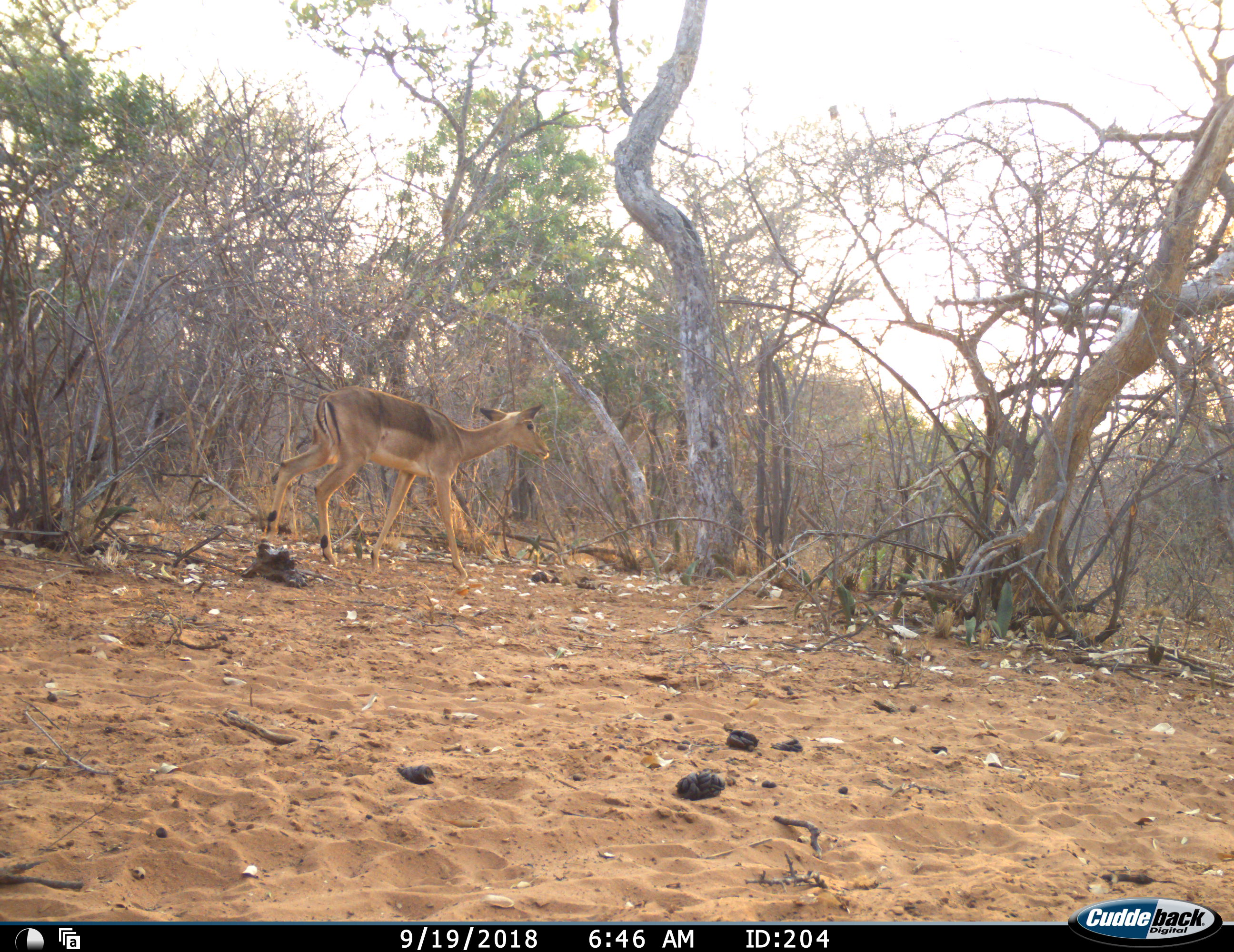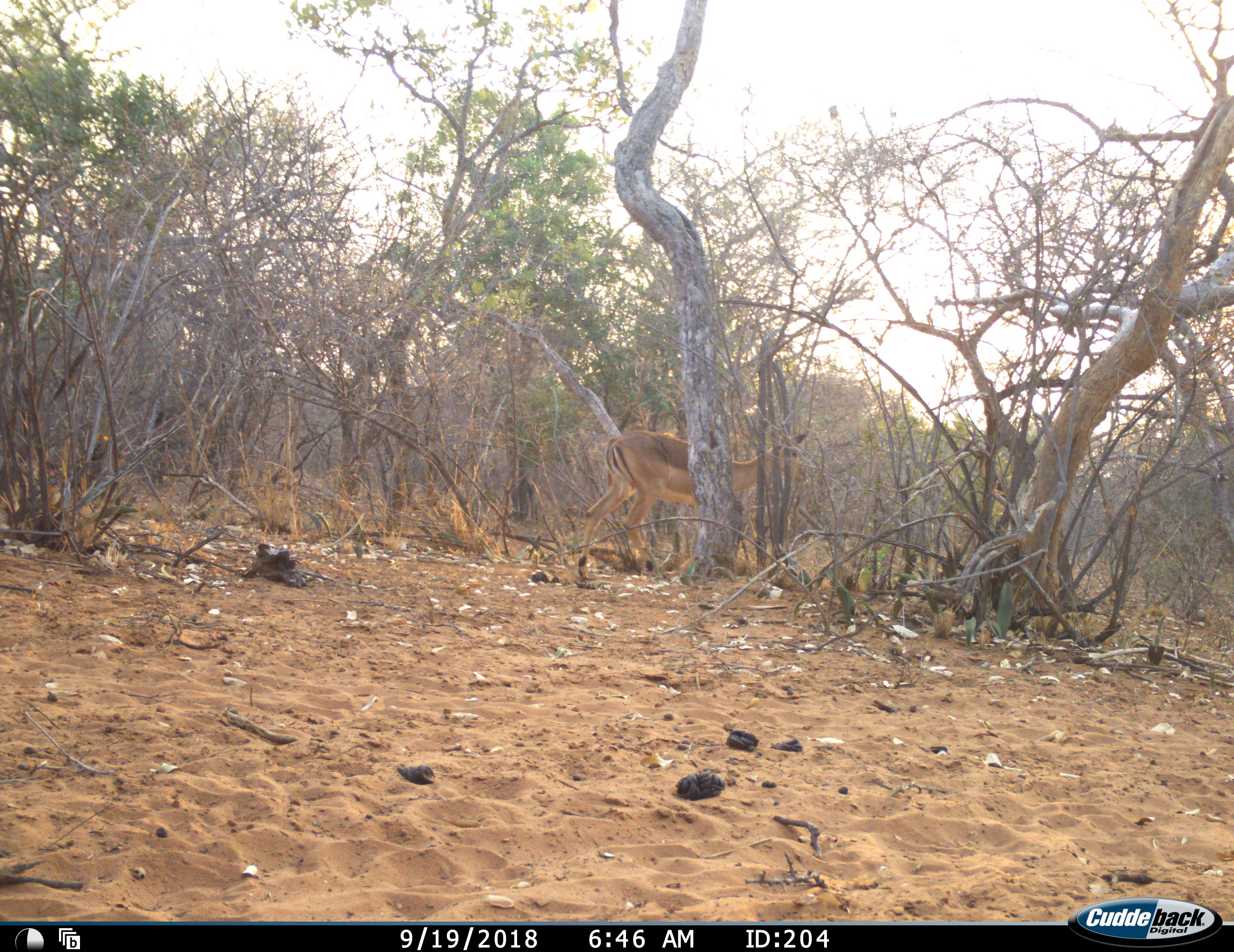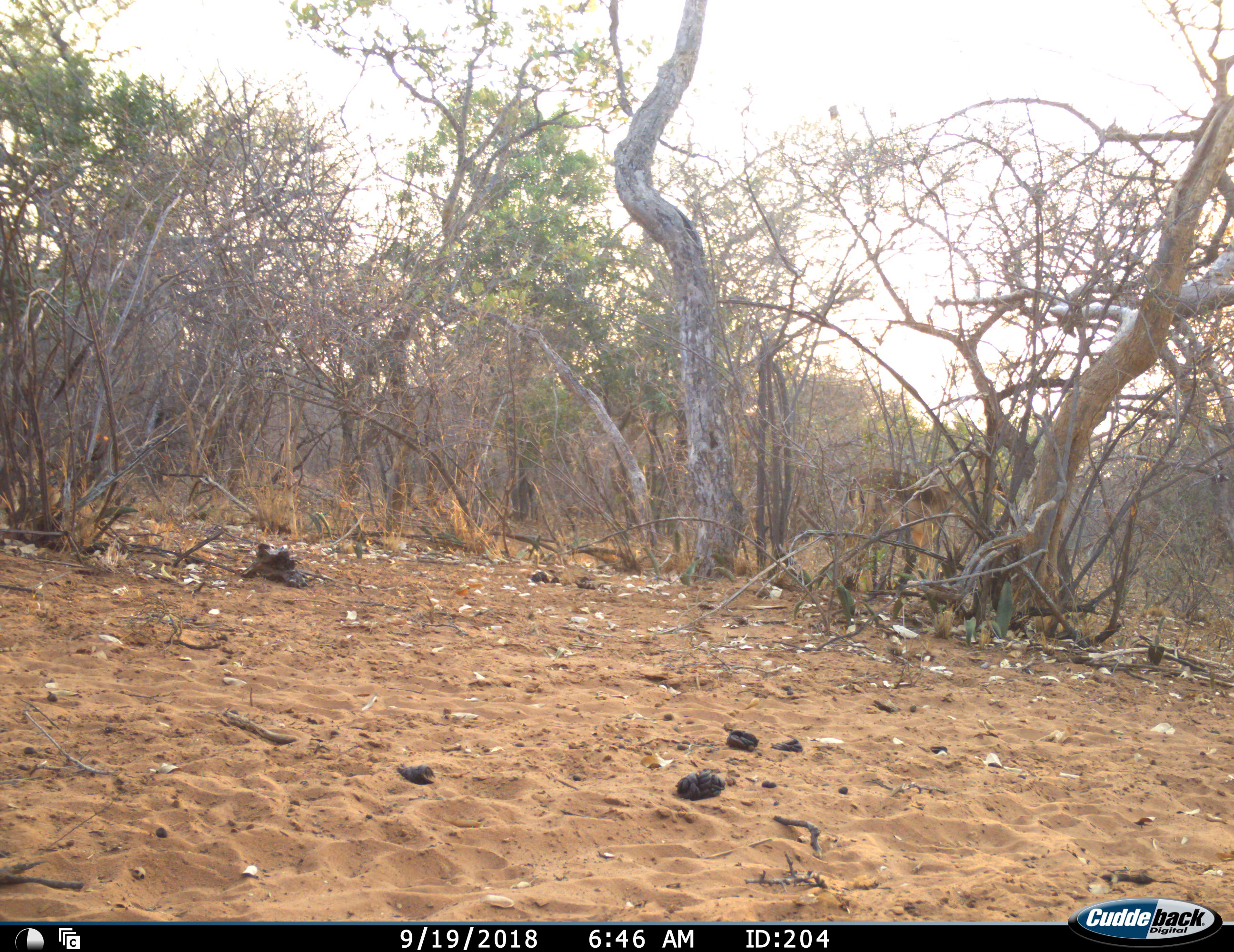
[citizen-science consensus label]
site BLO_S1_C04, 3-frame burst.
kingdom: Animalia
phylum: Chordata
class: Mammalia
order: Artiodactyla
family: Bovidae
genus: Aepyceros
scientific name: Aepyceros melampus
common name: impala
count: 1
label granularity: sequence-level